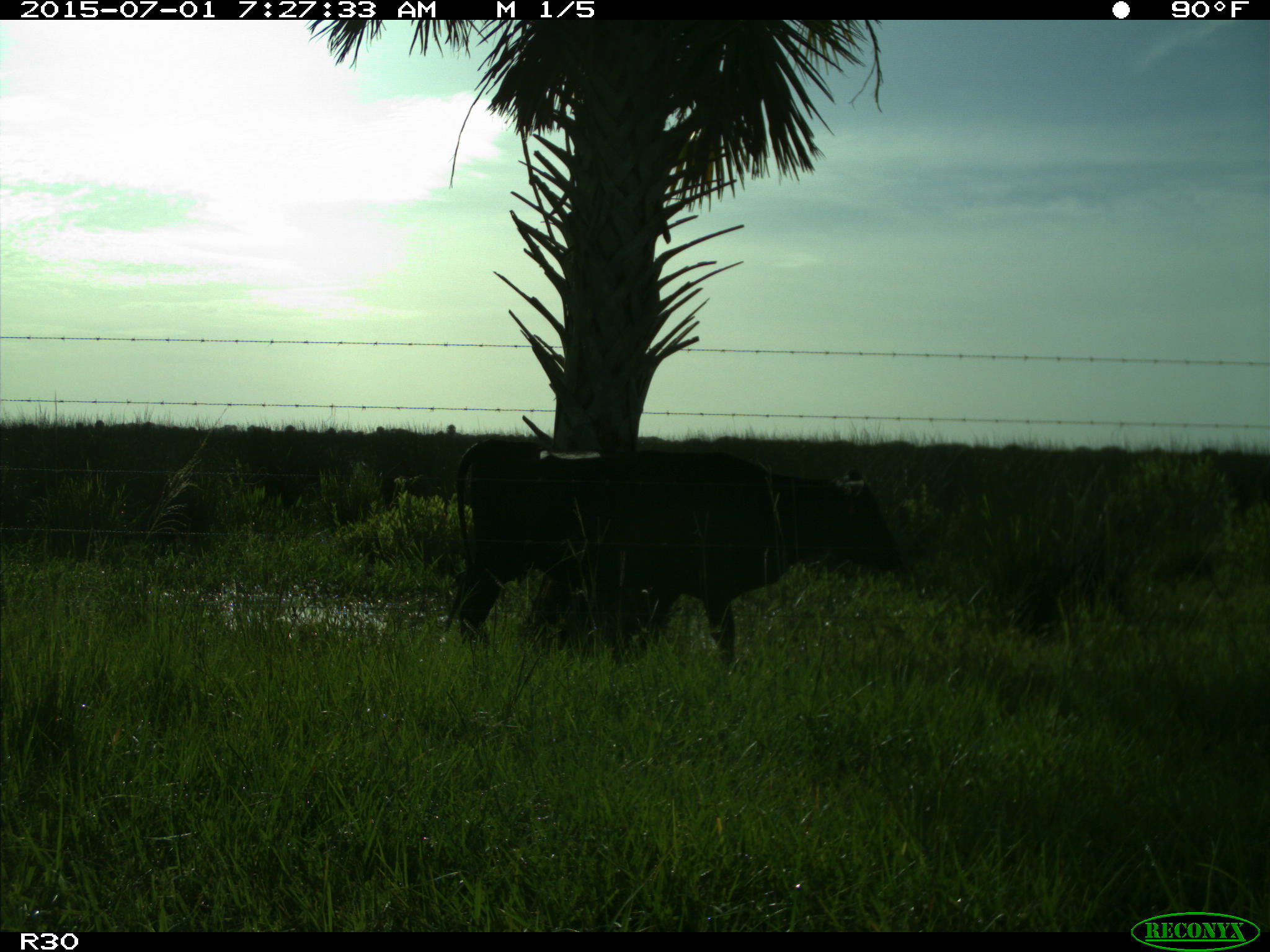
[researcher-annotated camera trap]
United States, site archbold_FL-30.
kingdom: Animalia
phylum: Chordata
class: Mammalia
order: Artiodactyla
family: Bovidae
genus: Bos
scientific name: Bos taurus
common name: domestic cow